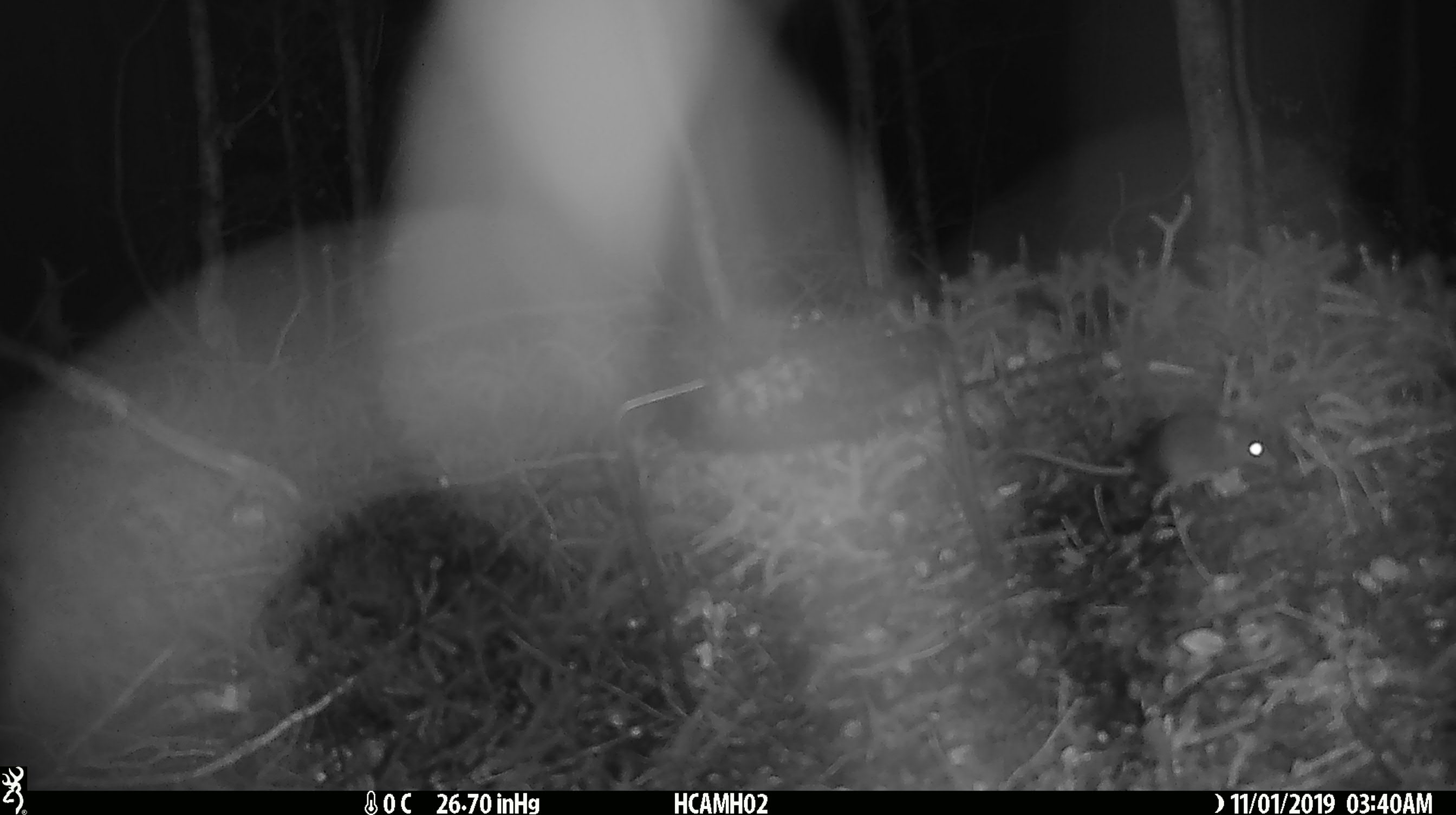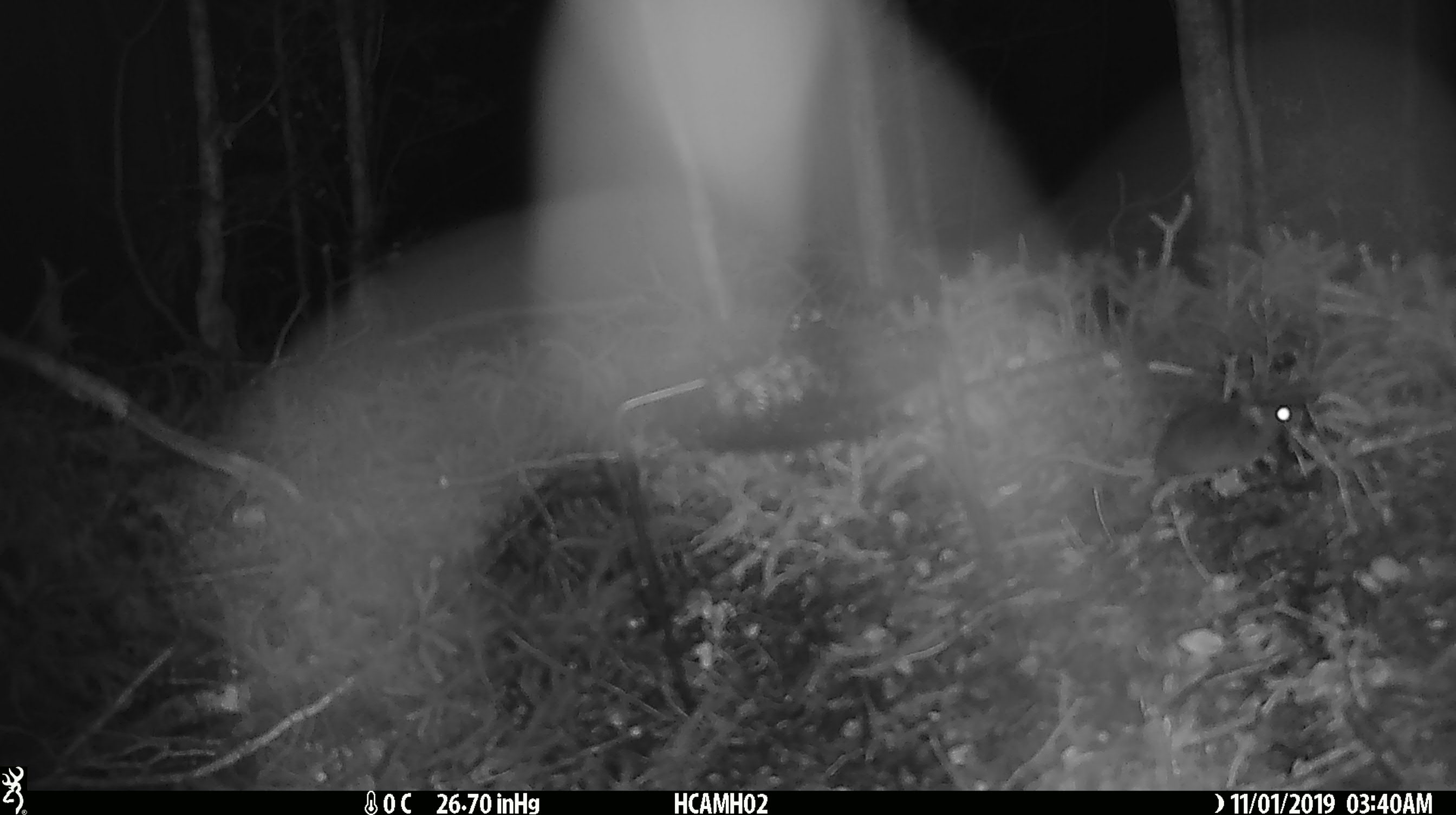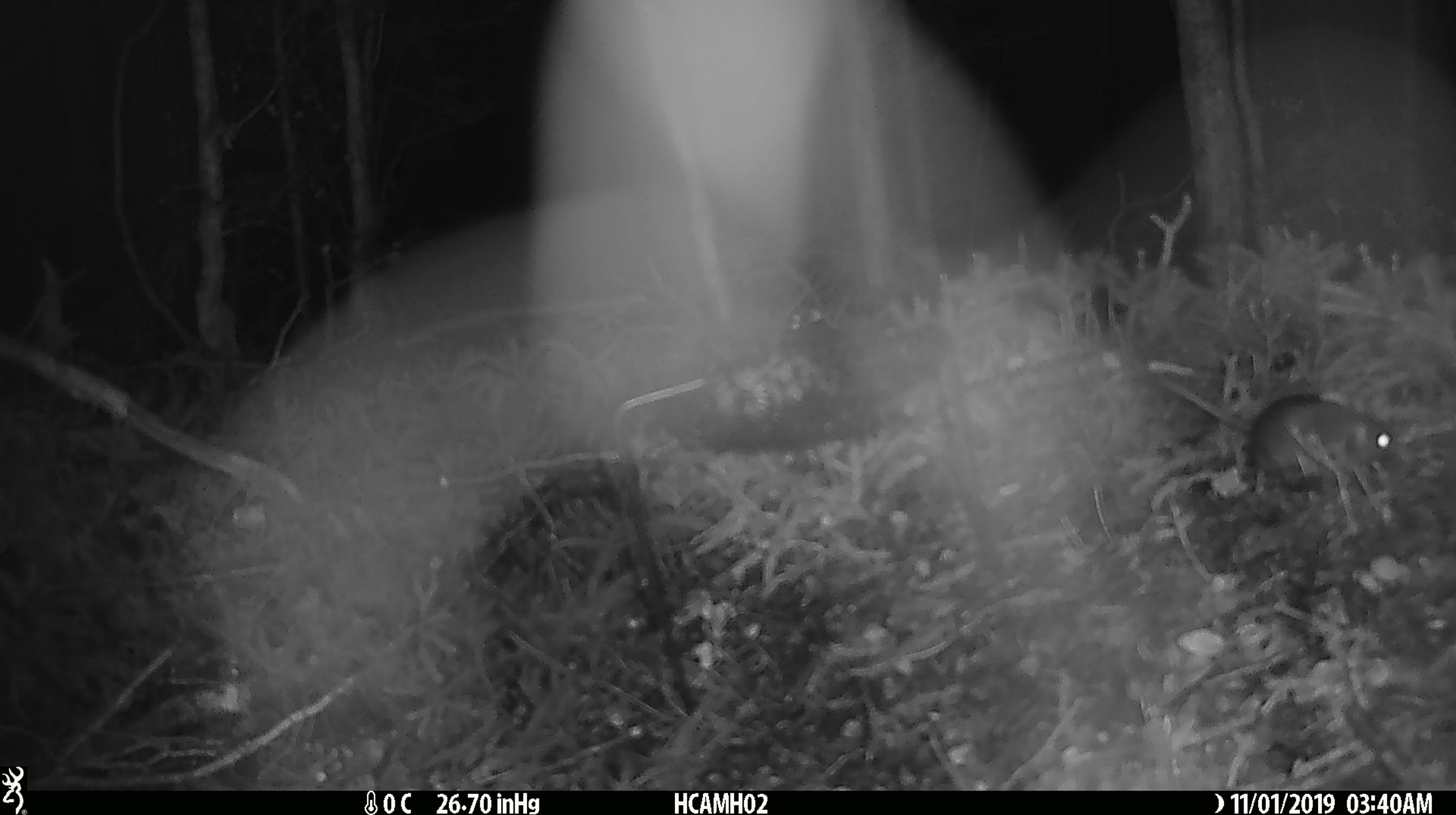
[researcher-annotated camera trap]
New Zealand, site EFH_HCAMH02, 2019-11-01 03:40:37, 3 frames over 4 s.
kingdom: Animalia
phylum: Chordata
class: Mammalia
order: Rodentia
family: Muridae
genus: Mus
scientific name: Mus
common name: mouse